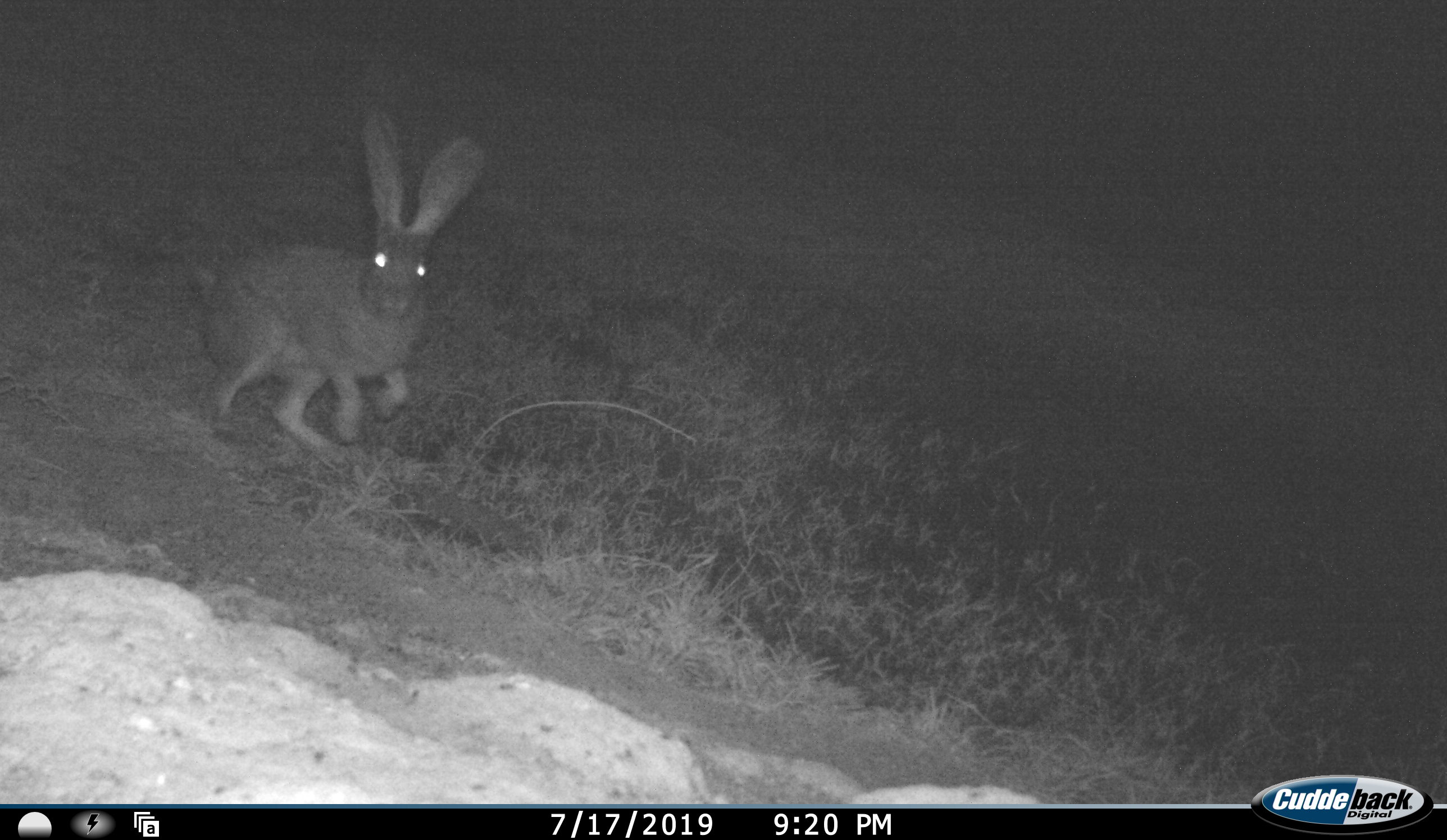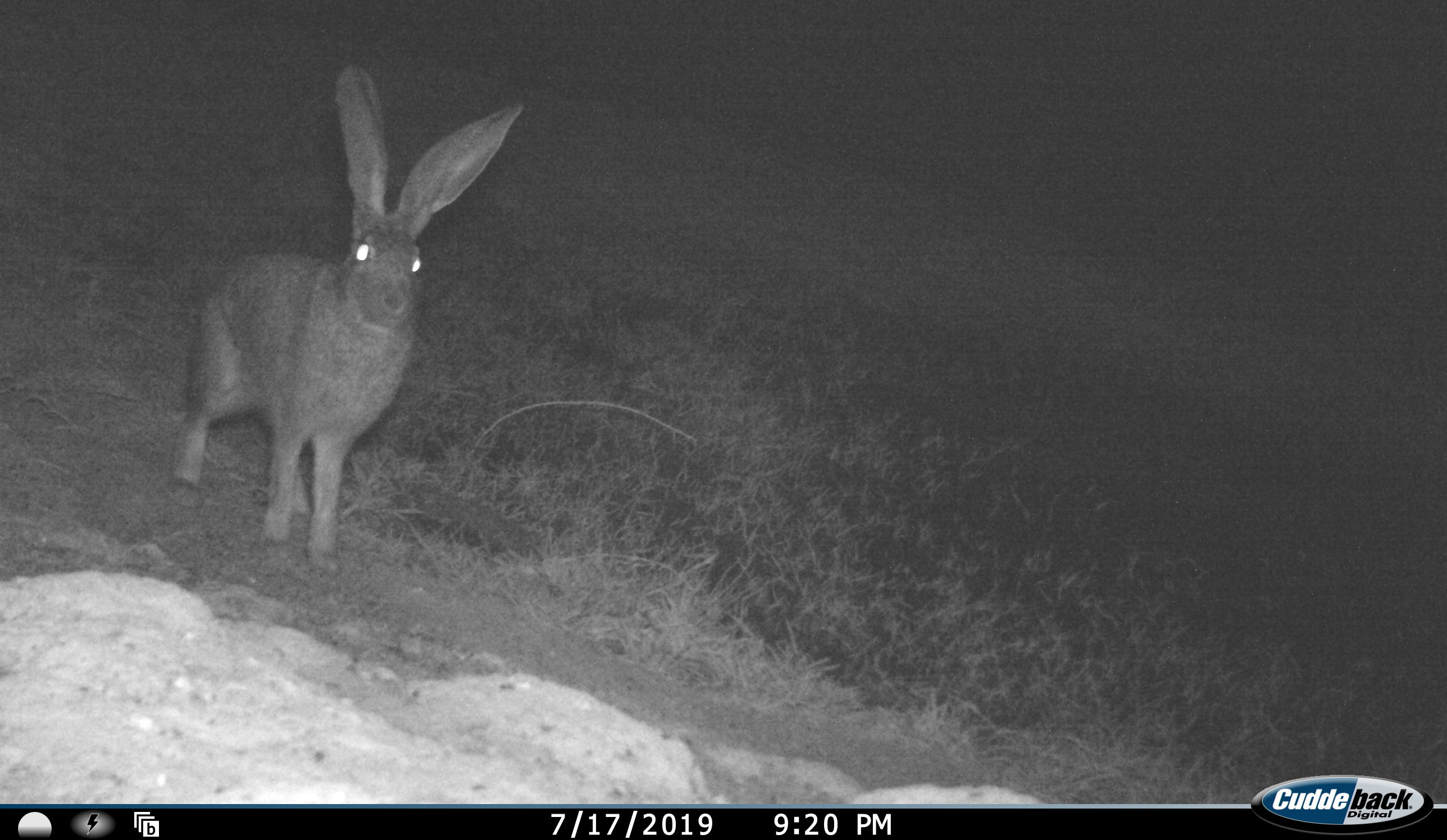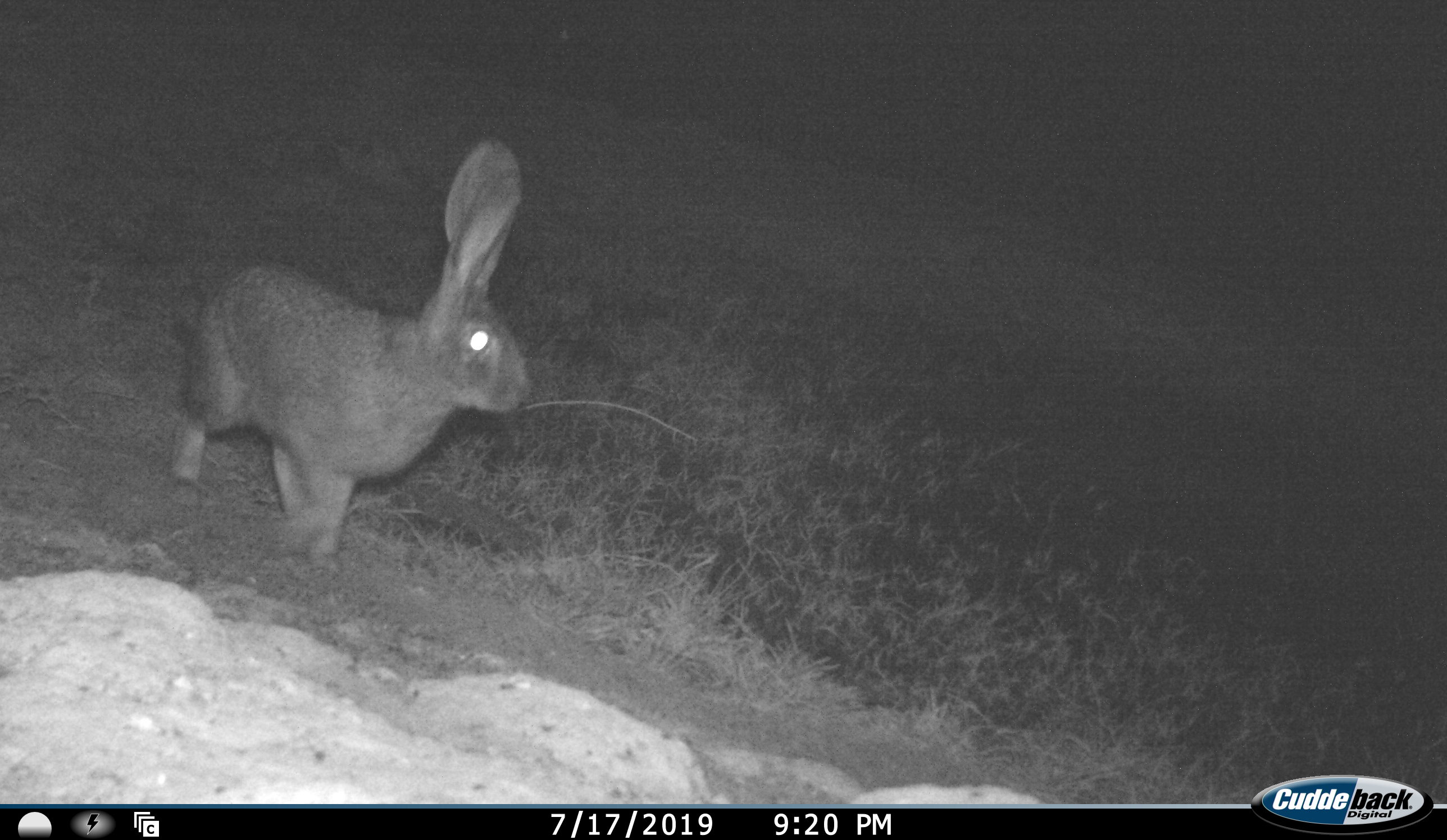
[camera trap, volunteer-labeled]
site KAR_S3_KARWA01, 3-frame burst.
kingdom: Animalia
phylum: Chordata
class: Mammalia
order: Lagomorpha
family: Leporidae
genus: Lepus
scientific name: Lepus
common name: hare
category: hareunknown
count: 1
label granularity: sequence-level